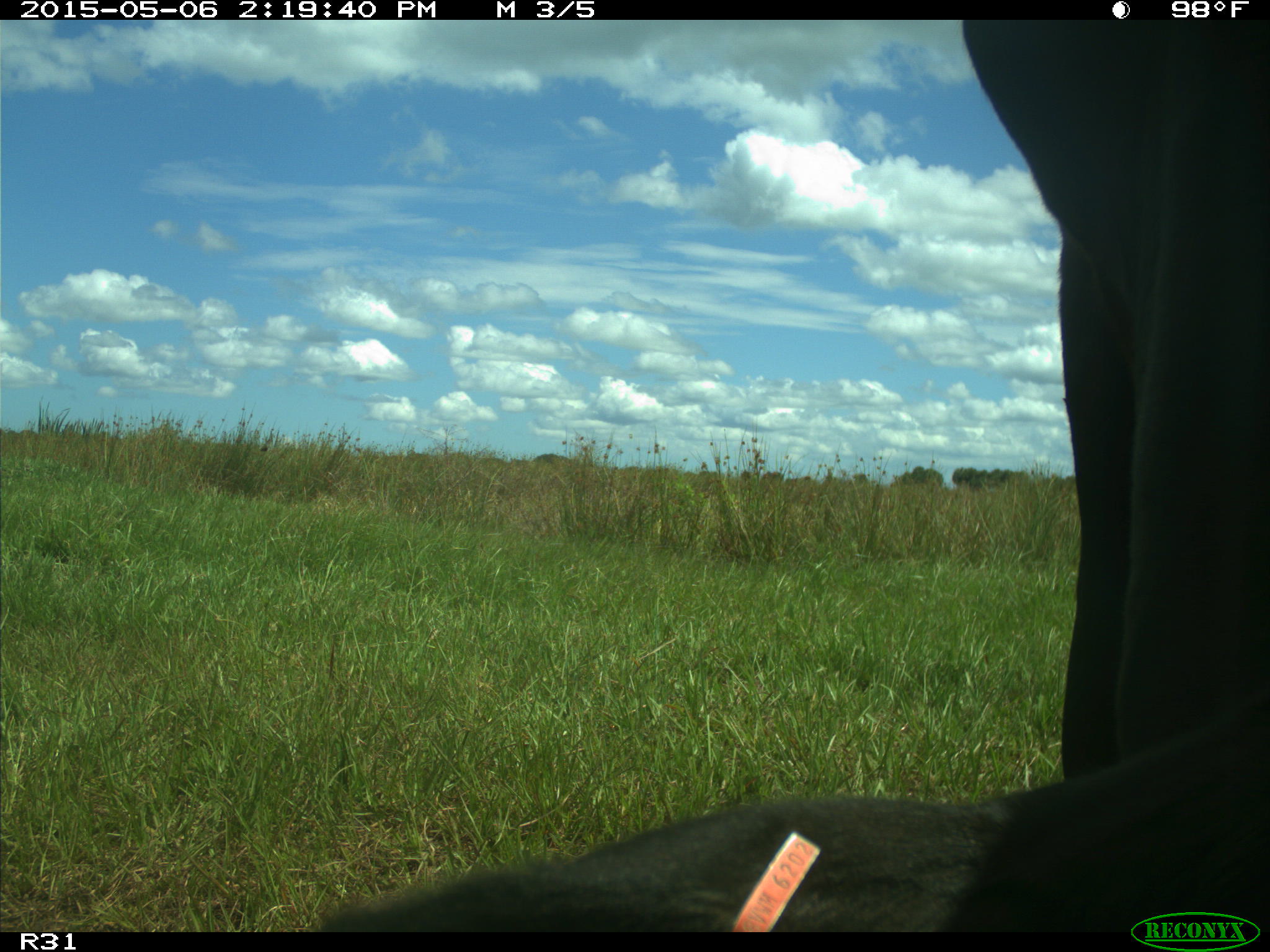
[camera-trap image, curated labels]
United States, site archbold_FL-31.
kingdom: Animalia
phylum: Chordata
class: Mammalia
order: Artiodactyla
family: Bovidae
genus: Bos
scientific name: Bos taurus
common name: domestic cow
Bos taurus (domestic cow).